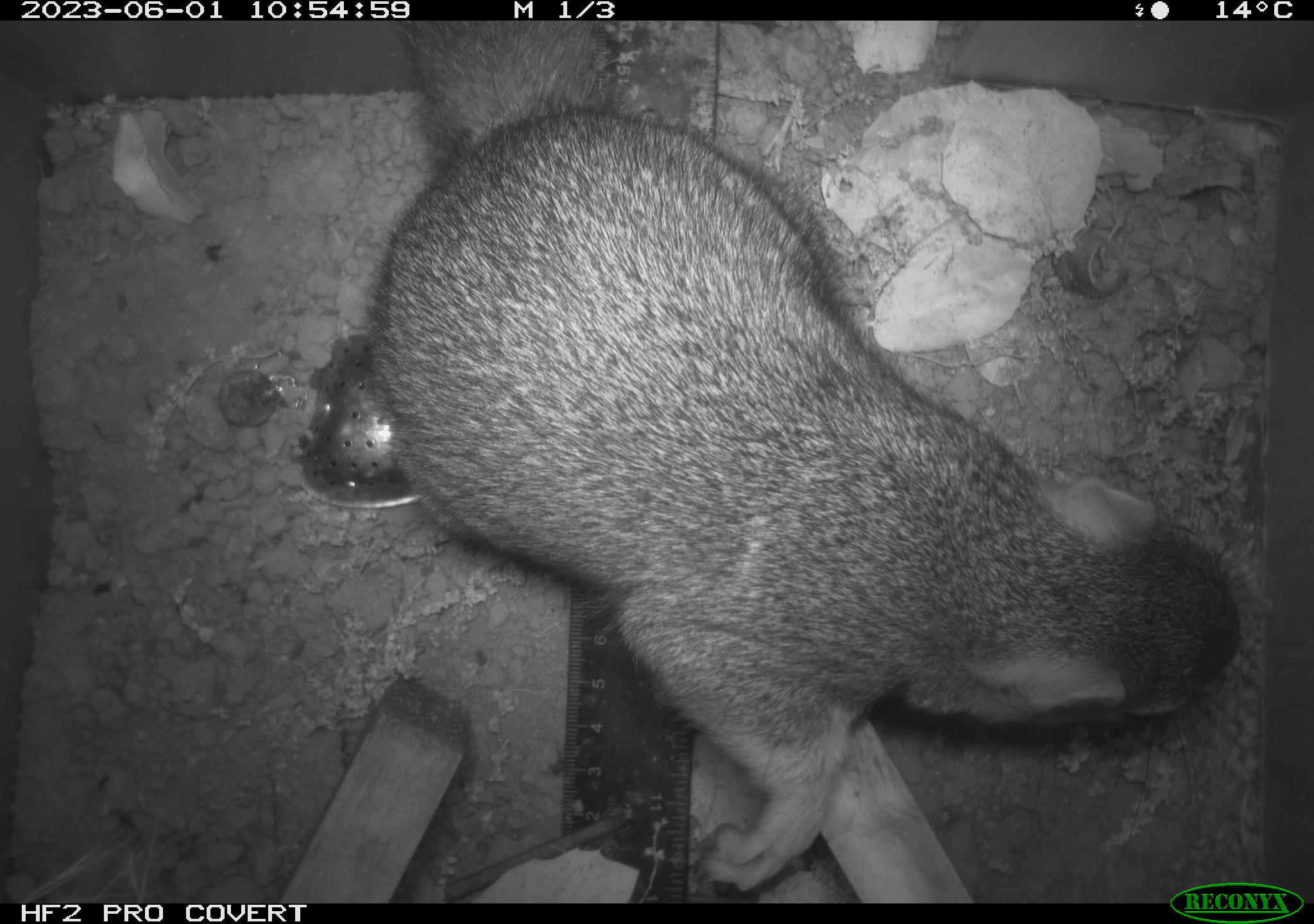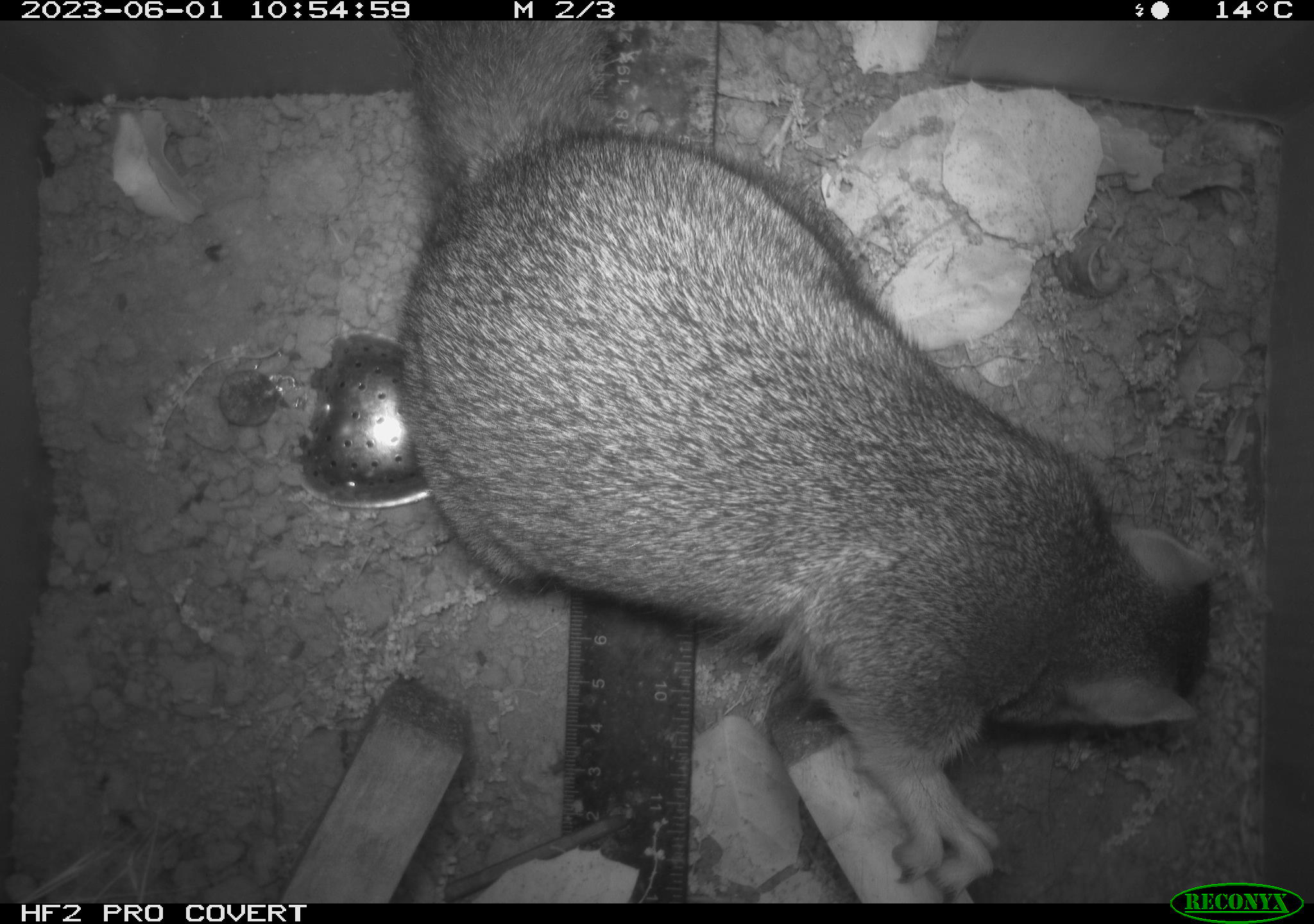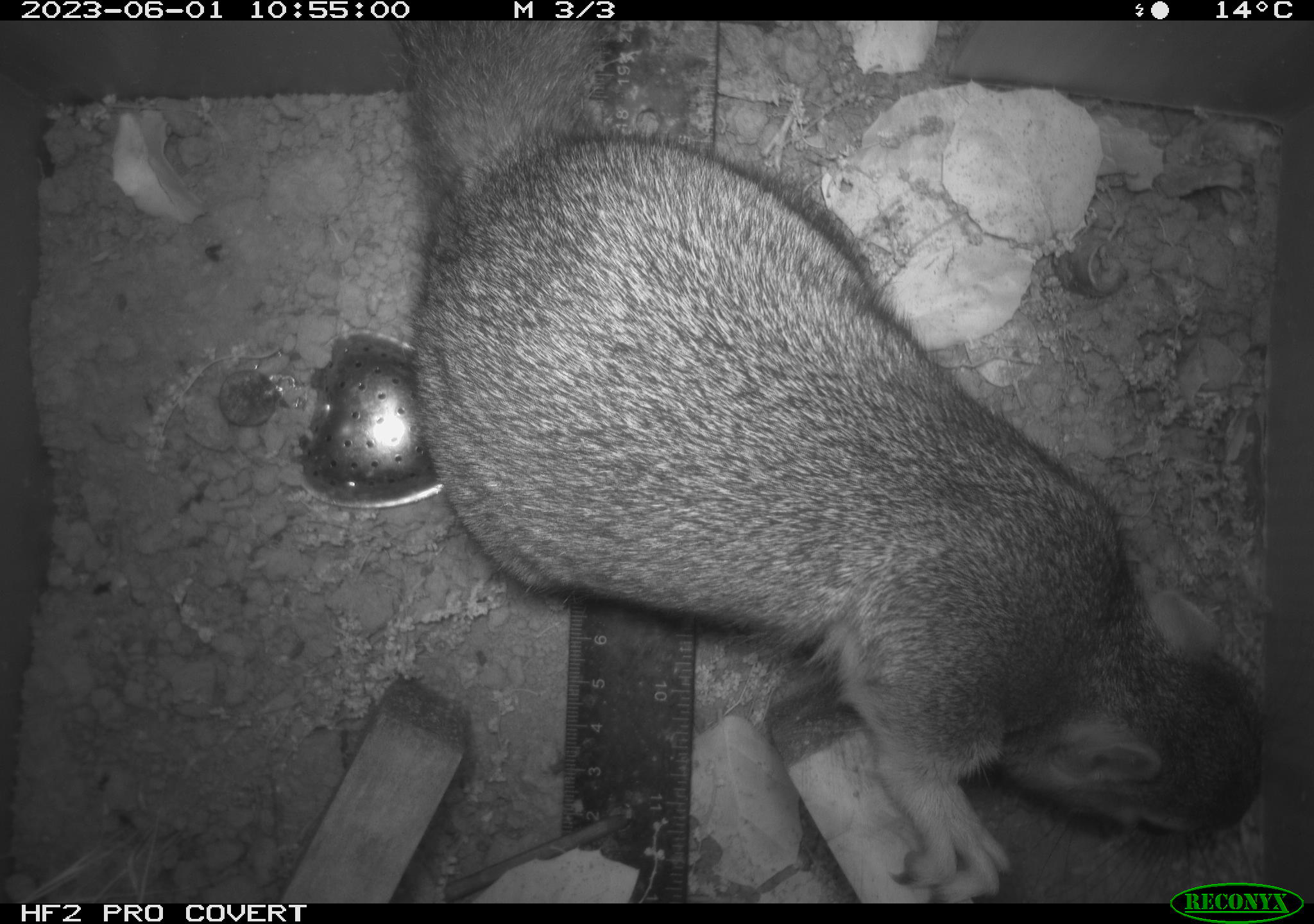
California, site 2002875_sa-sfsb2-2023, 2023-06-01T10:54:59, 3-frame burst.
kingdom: Animalia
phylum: Chordata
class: Mammalia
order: Rodentia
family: Sciuridae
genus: Otospermophilus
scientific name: Otospermophilus beecheyi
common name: california ground squirrel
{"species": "california ground squirrel (Otospermophilus beecheyi)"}